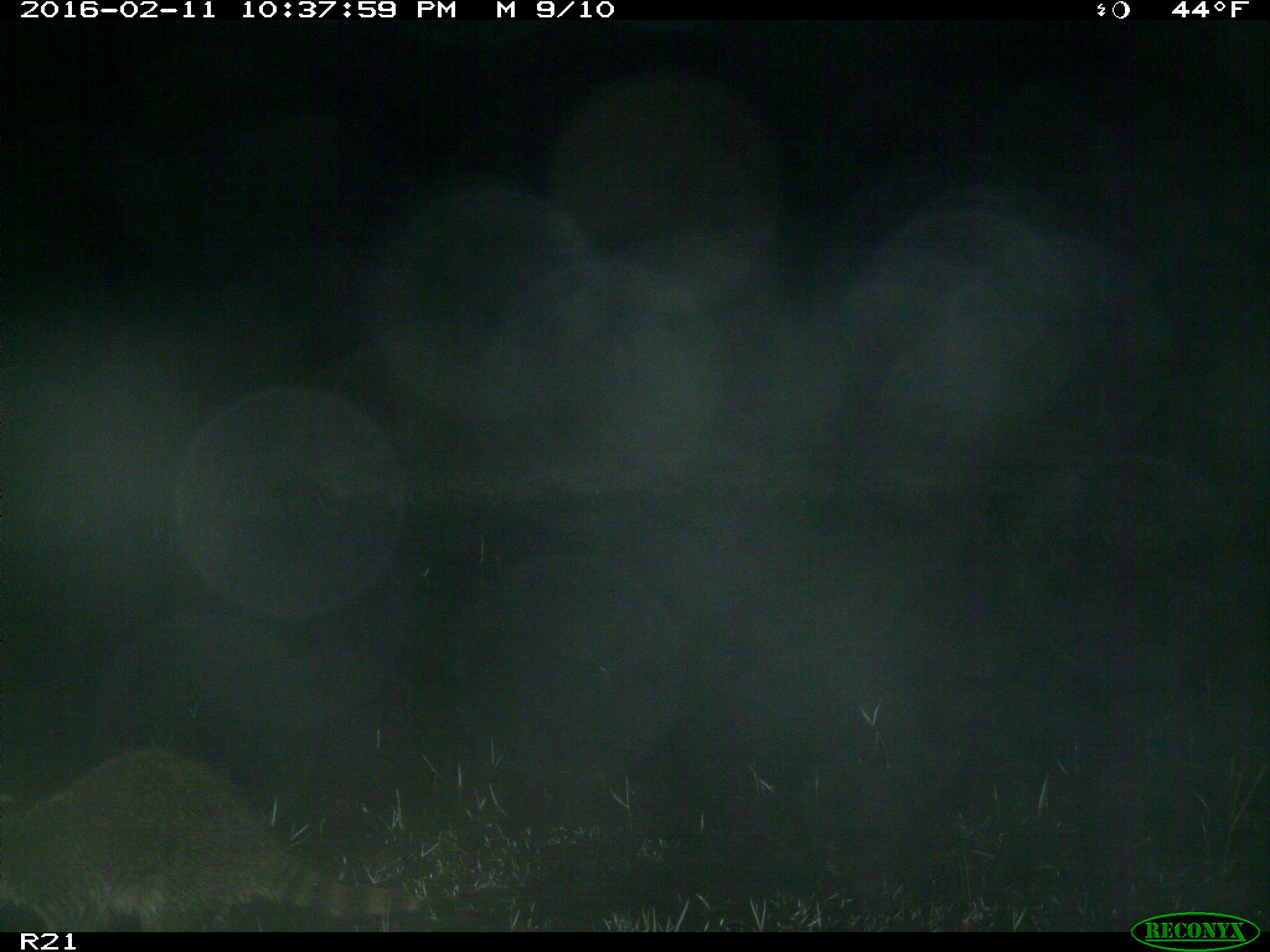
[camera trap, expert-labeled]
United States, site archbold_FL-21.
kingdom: Animalia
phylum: Chordata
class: Mammalia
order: Carnivora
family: Procyonidae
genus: Procyon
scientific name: Procyon lotor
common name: common raccoon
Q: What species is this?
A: Procyon lotor (common raccoon).